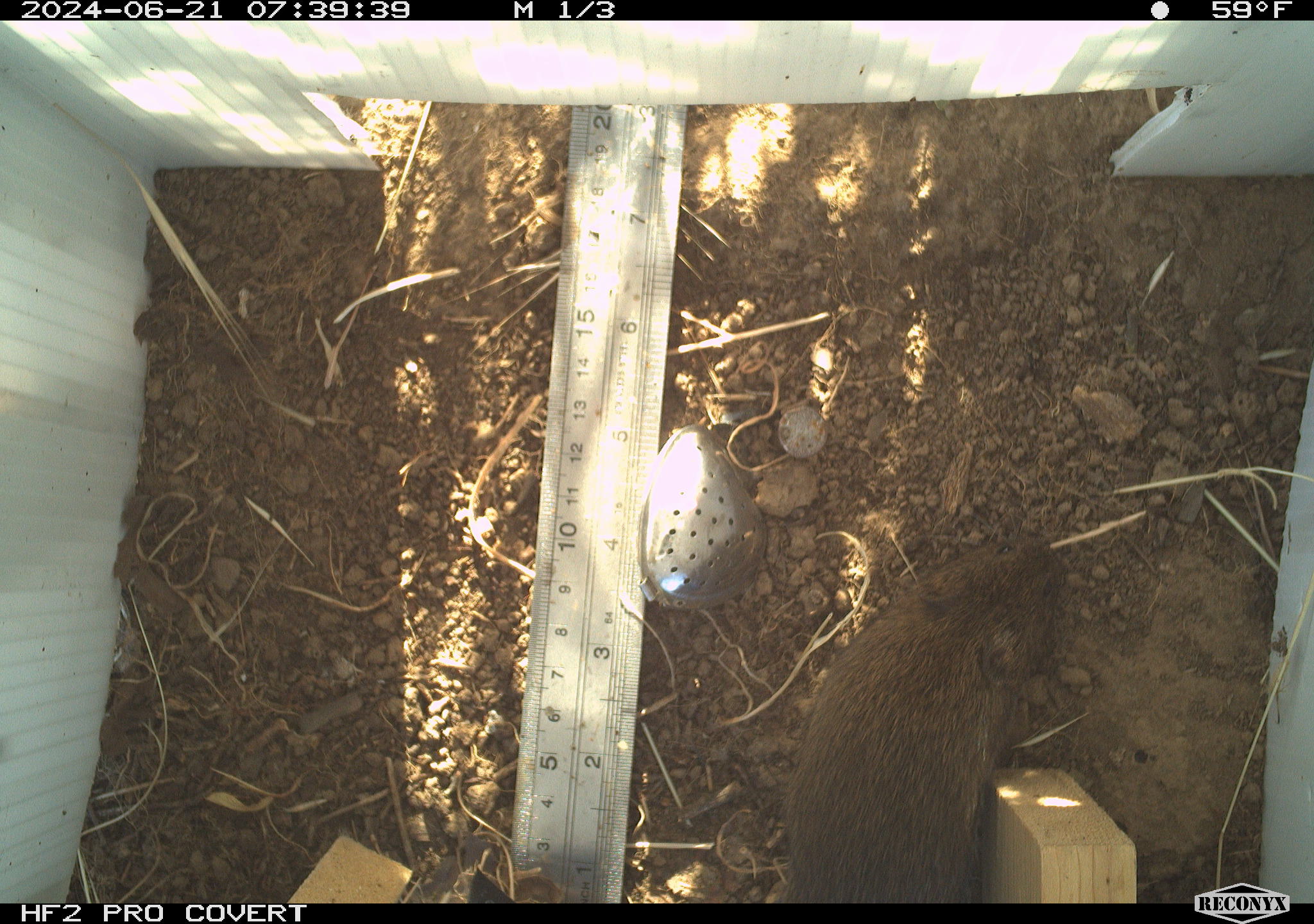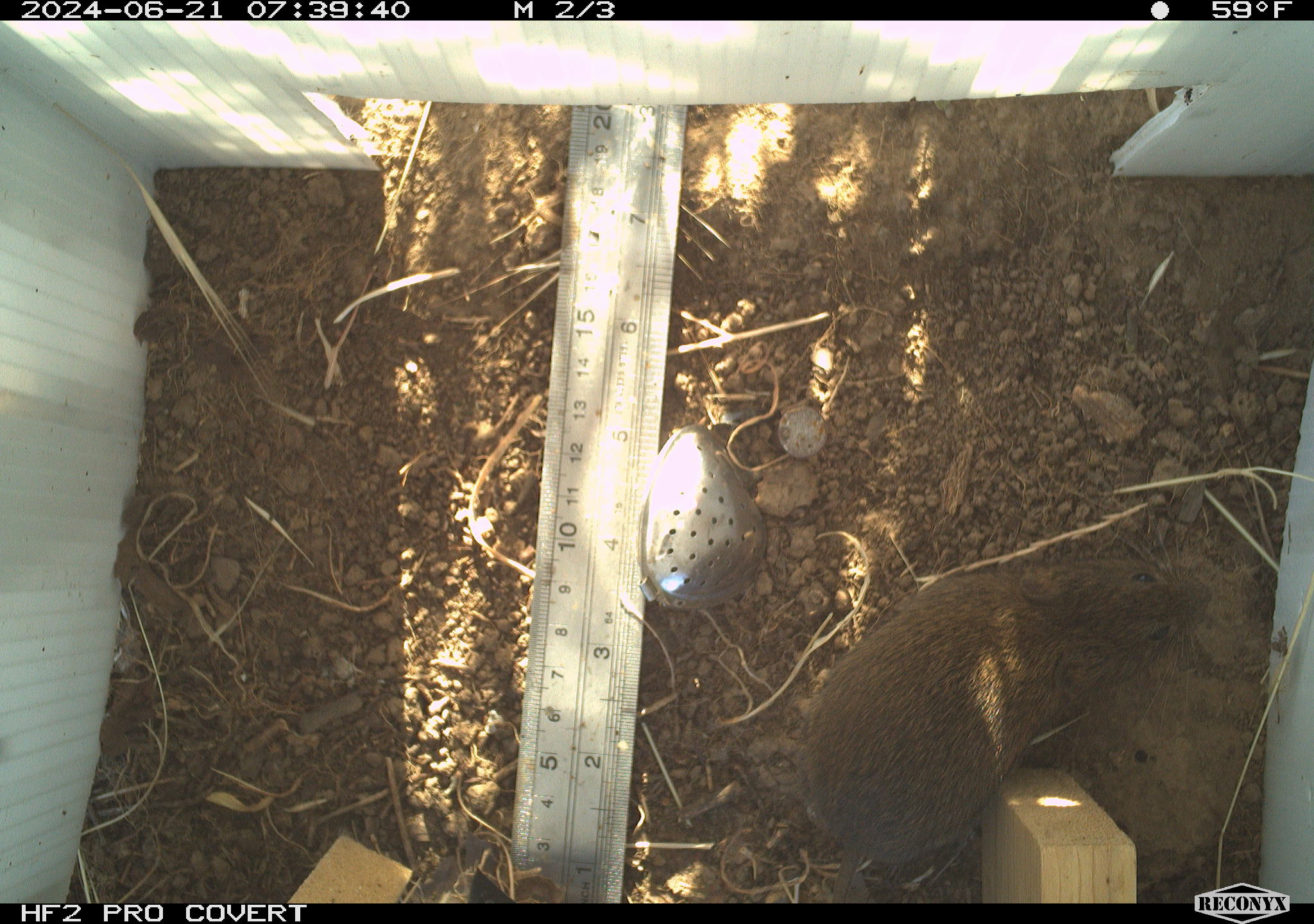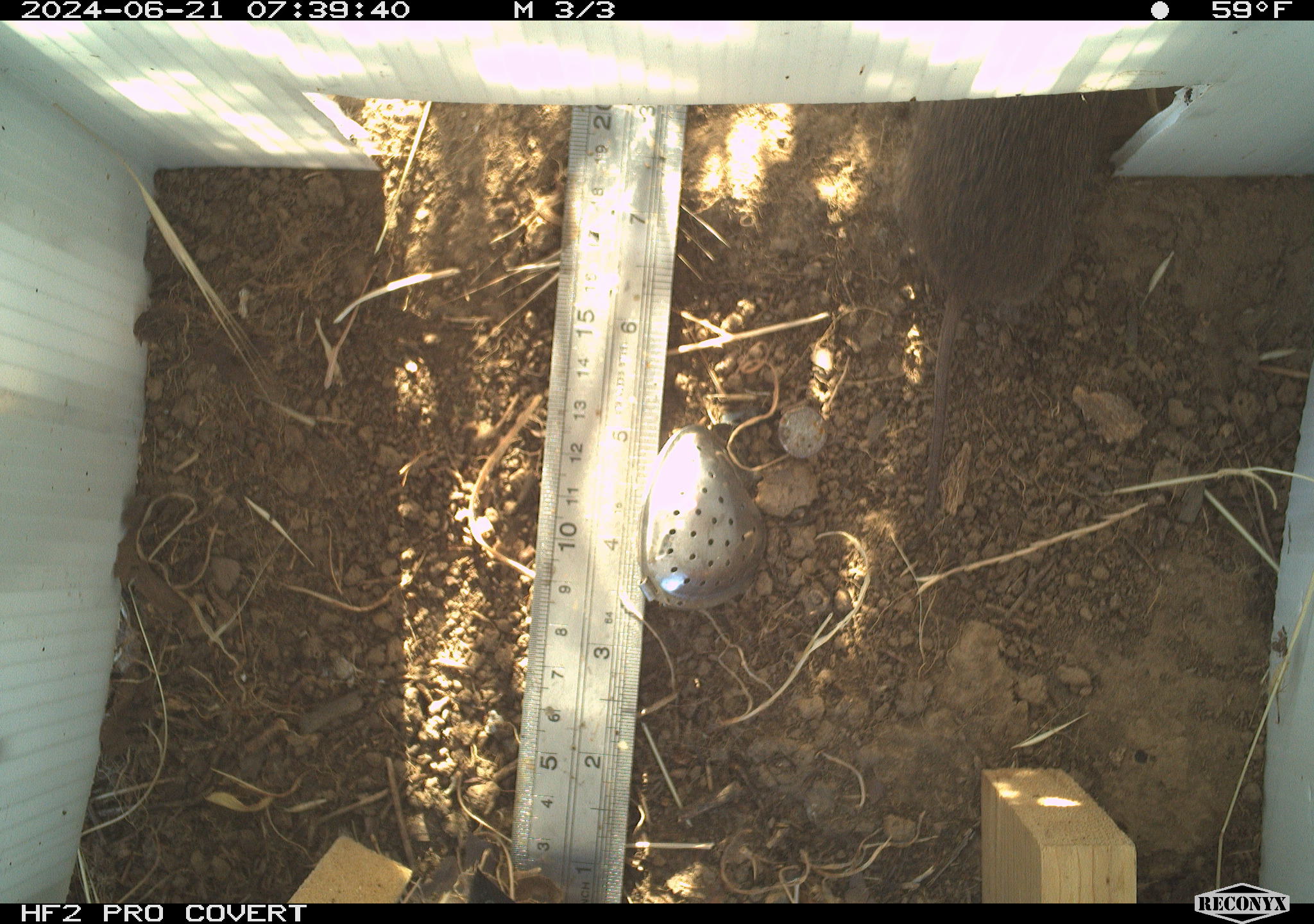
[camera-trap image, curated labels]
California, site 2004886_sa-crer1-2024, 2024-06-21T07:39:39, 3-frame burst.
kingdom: Animalia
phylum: Chordata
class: Mammalia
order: Rodentia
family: Cricetidae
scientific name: Arvicolinae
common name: voles, lemmings, and muskrats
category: arvicolinae subfamily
Arvicolinae subfamily (voles, lemmings, and muskrats) (Arvicolinae).